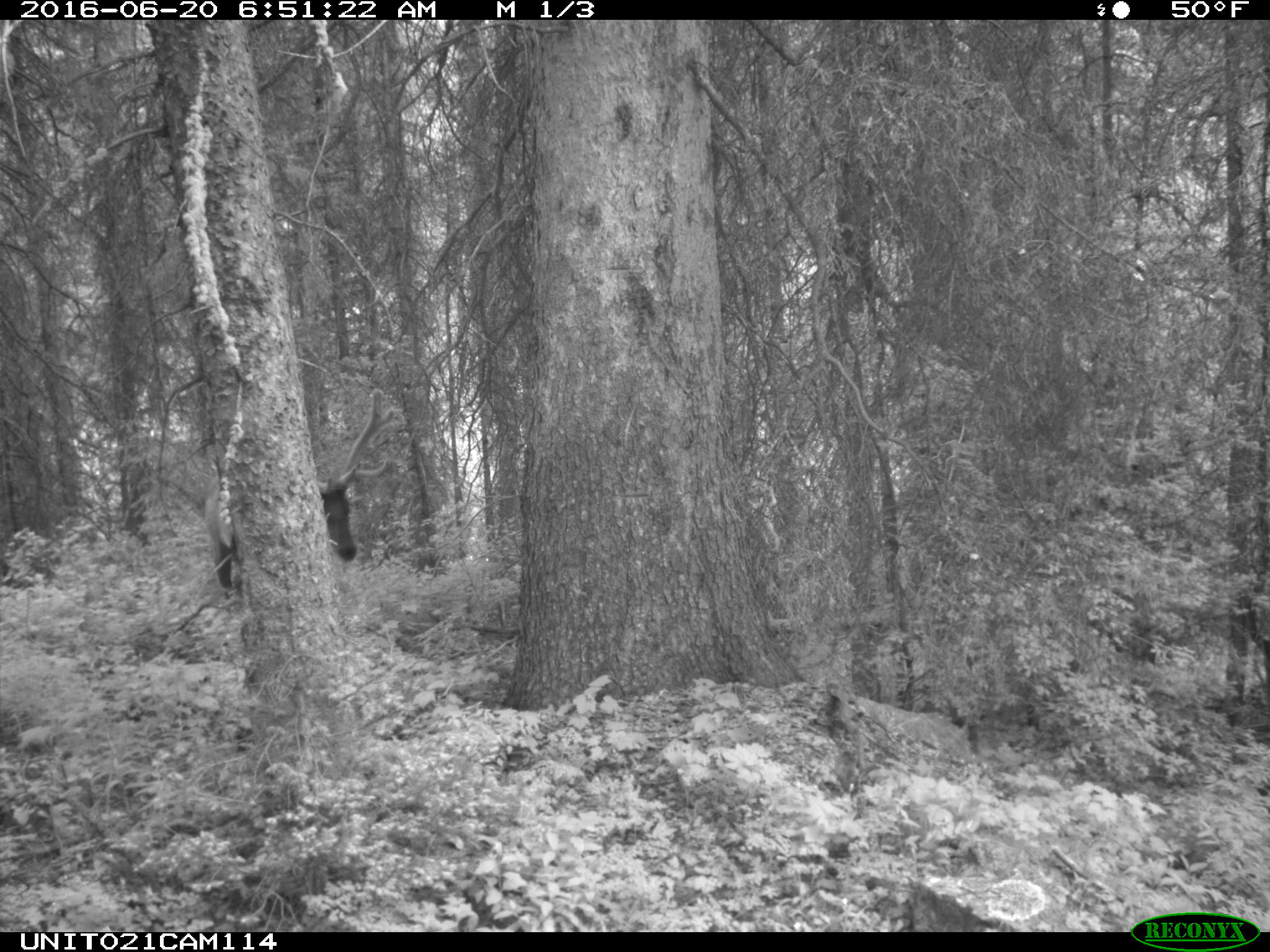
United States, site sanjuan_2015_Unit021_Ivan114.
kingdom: Animalia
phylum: Chordata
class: Mammalia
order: Artiodactyla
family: Cervidae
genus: Cervus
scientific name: Cervus elaphus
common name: red deer